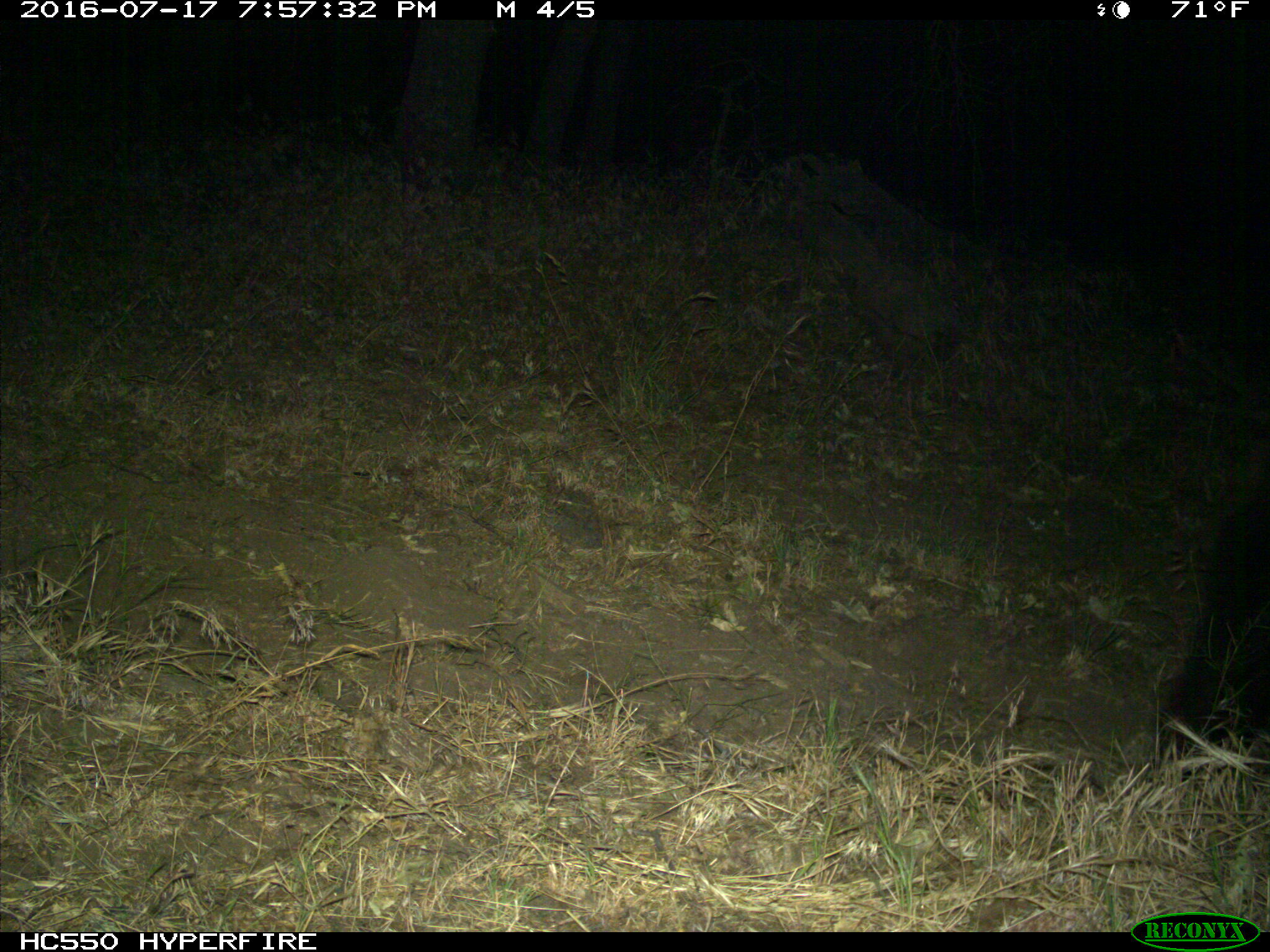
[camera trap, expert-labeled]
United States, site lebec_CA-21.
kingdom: Animalia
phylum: Chordata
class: Mammalia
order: Carnivora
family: Ursidae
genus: Ursus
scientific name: Ursus americanus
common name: american black bear